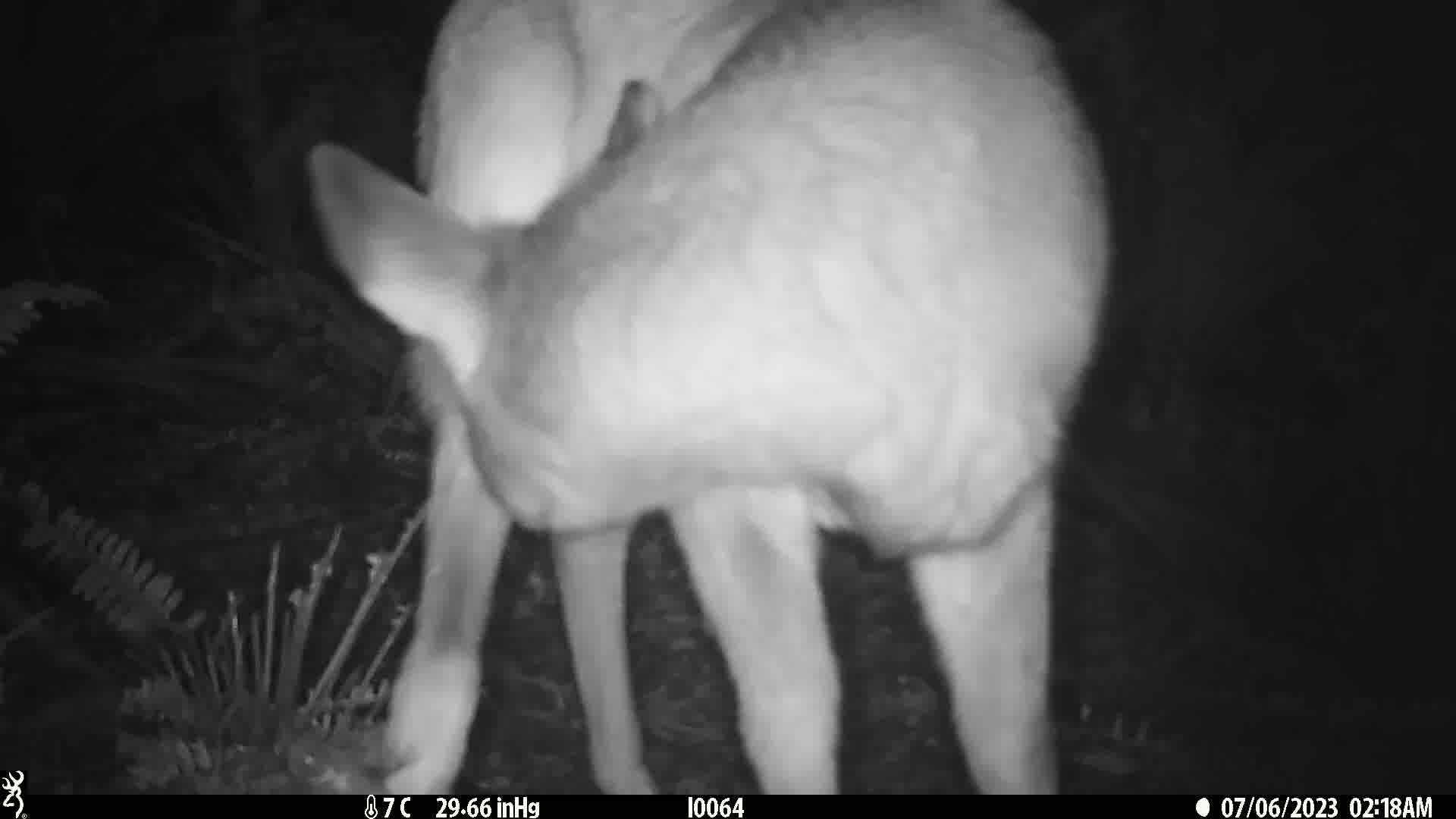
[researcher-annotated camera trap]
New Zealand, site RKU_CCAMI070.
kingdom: Animalia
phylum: Chordata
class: Mammalia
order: Artiodactyla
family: Cervidae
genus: Odocoileus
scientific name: Odocoileus virginianus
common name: white-tailed deer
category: white tailed deer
White tailed deer (white-tailed deer) (Odocoileus virginianus).